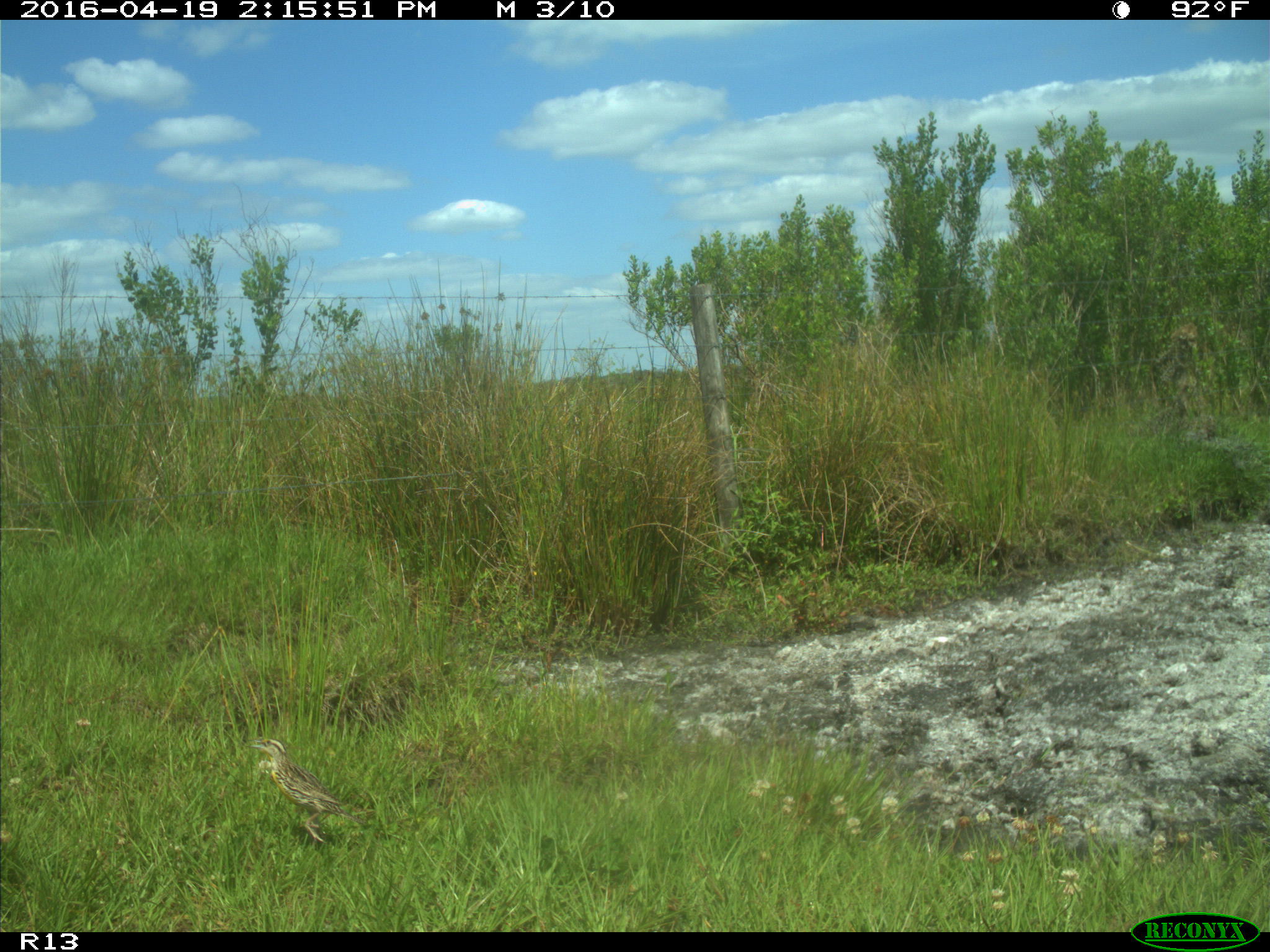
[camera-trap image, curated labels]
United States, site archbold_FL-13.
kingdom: Animalia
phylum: Chordata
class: Aves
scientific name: Aves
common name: birds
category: unidentified bird